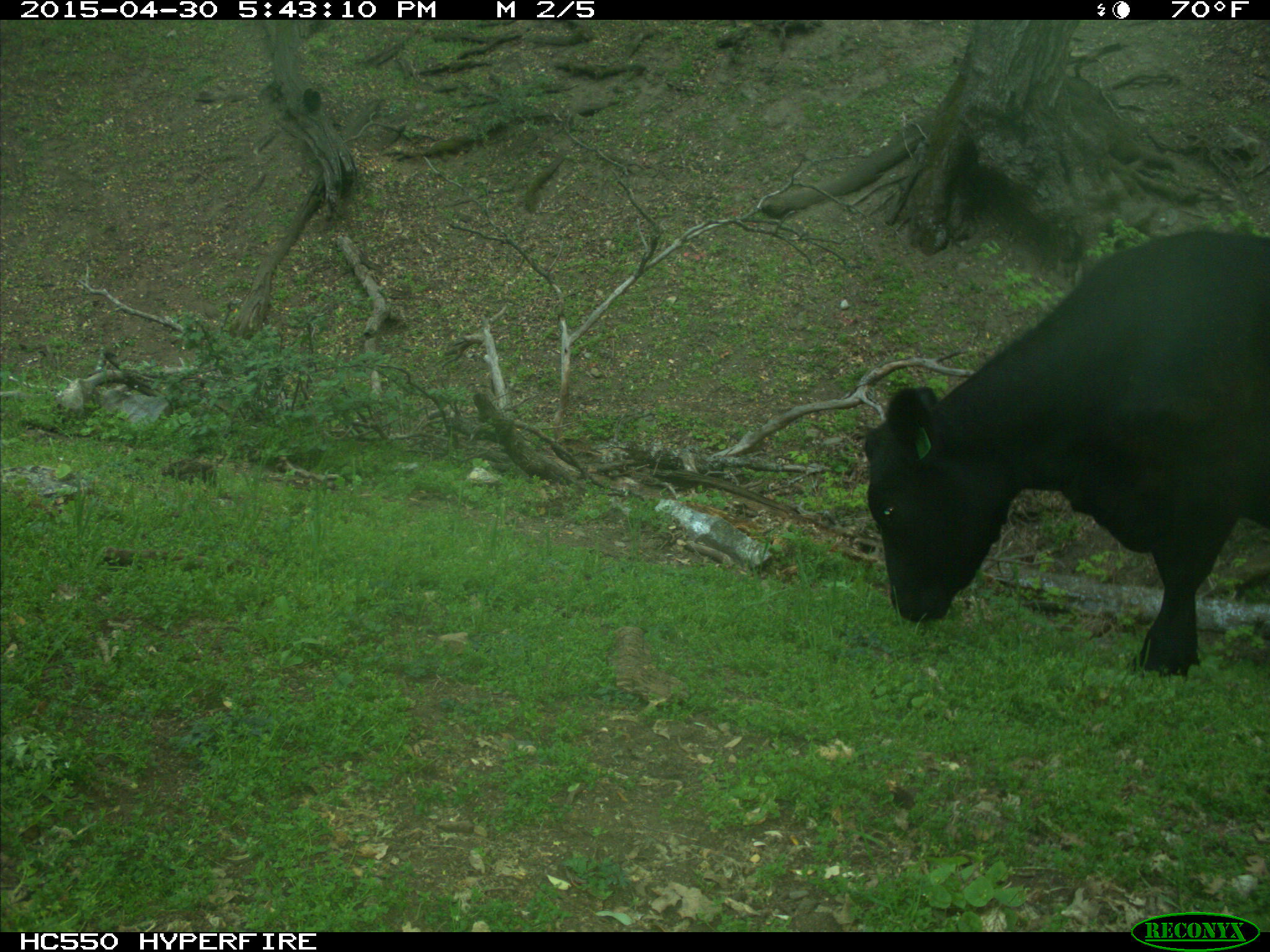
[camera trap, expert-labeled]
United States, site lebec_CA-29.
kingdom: Animalia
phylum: Chordata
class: Mammalia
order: Artiodactyla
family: Bovidae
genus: Bos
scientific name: Bos taurus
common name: domestic cow